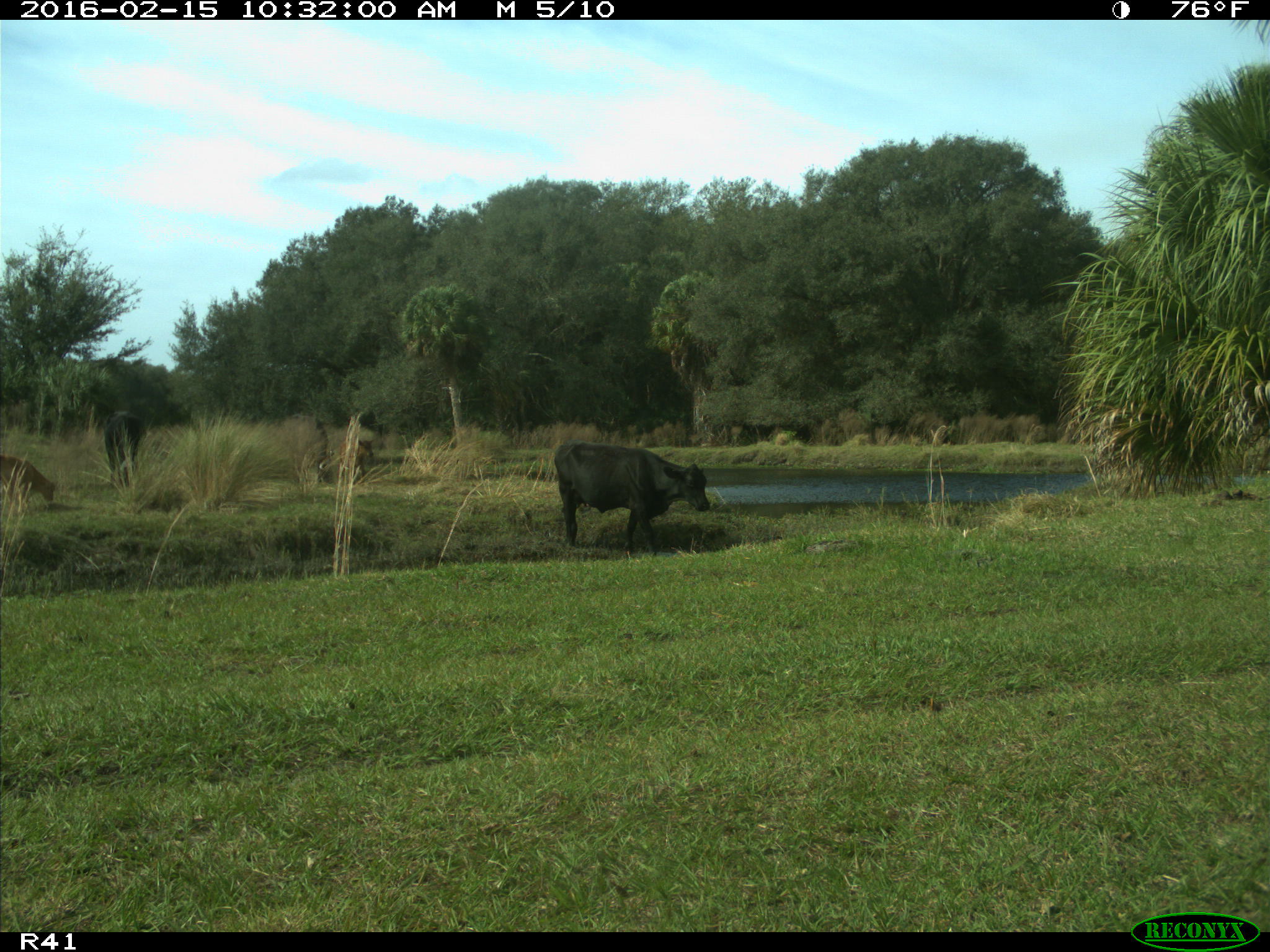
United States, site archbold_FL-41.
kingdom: Animalia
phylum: Chordata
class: Mammalia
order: Artiodactyla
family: Bovidae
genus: Bos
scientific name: Bos taurus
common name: domestic cow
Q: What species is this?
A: Bos taurus (domestic cow).